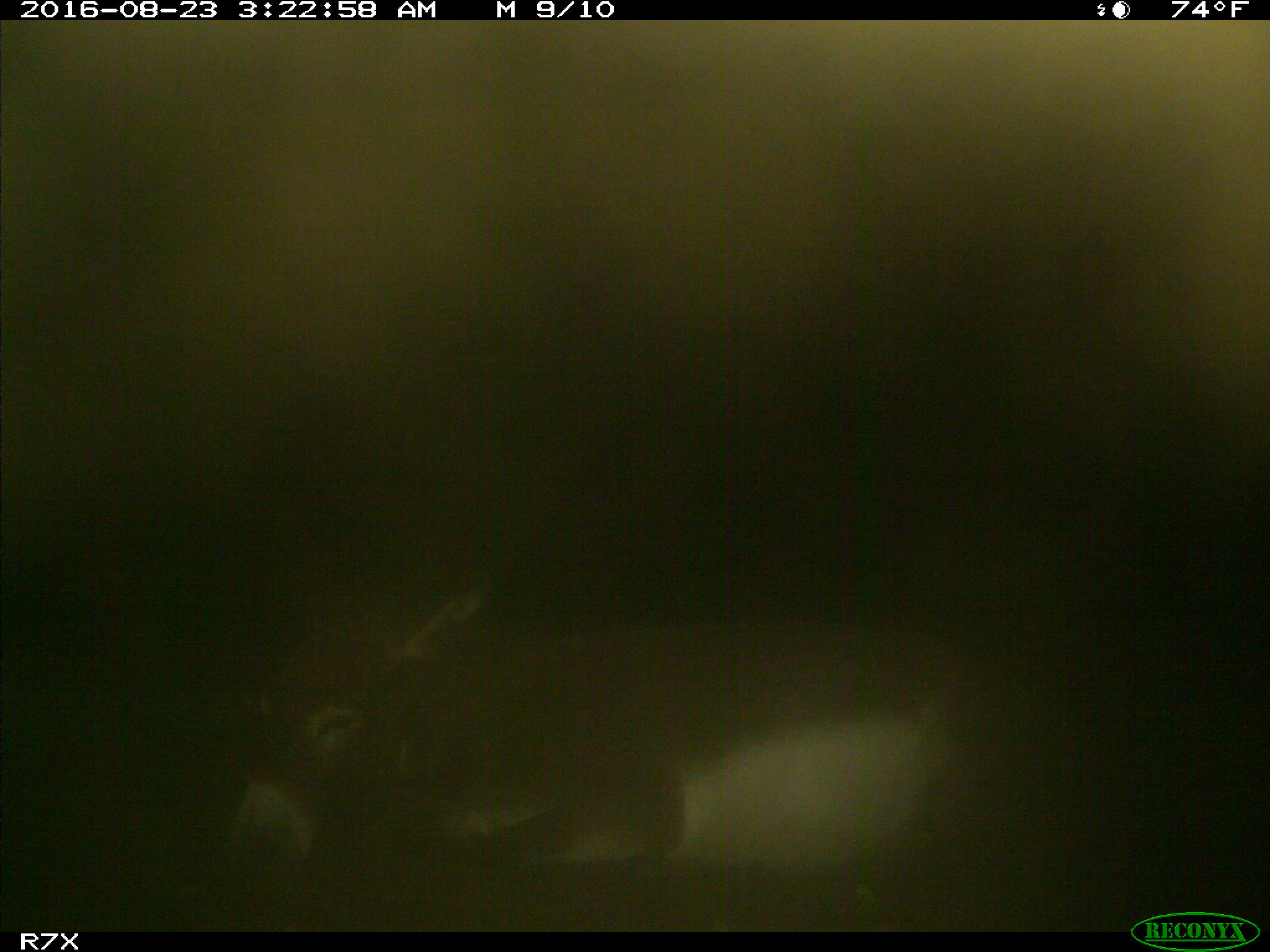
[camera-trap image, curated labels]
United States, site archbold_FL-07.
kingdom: Animalia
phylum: Chordata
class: Mammalia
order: Perissodactyla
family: Equidae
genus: Equus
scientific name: Equus africanus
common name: african wild ass